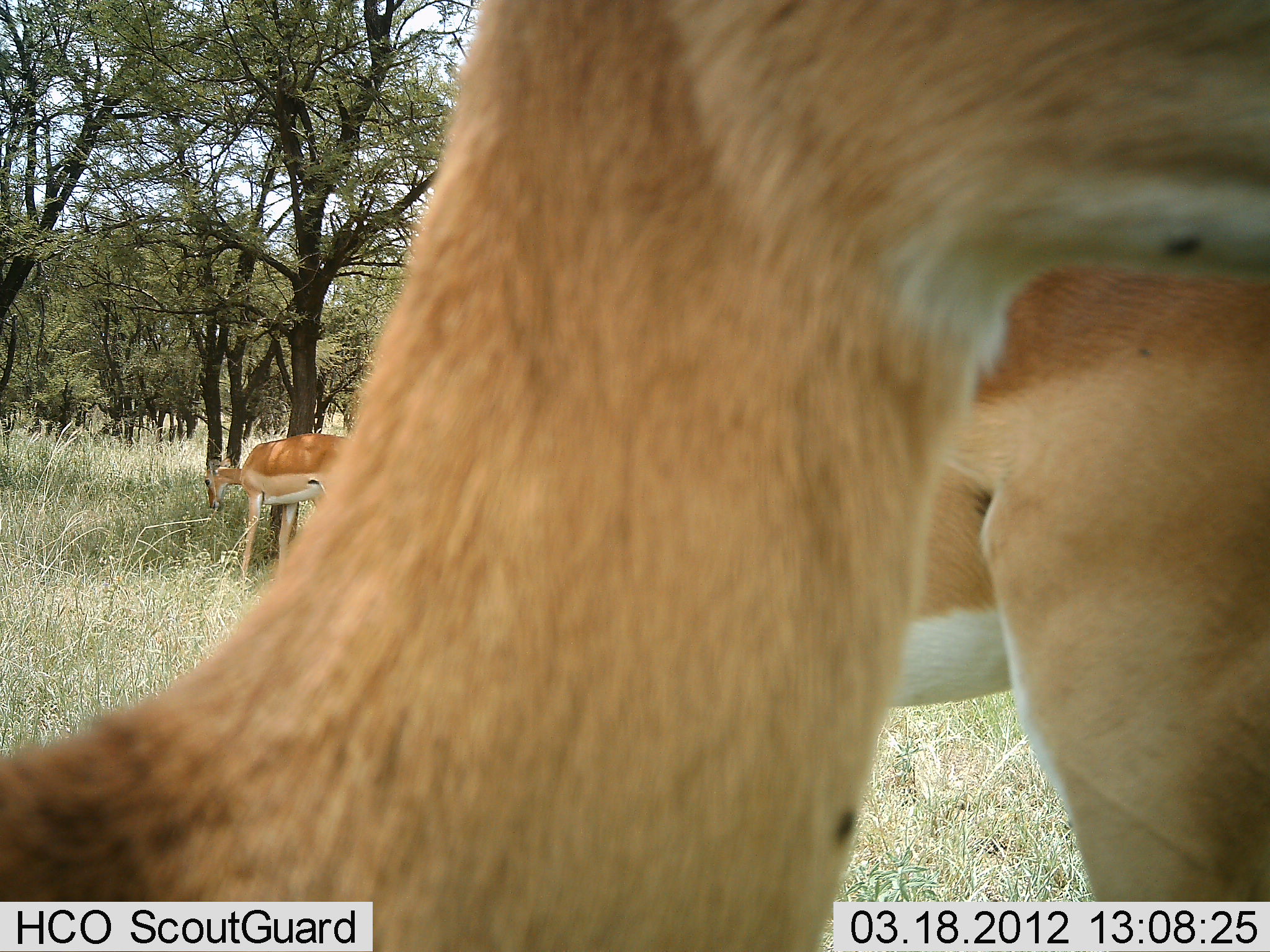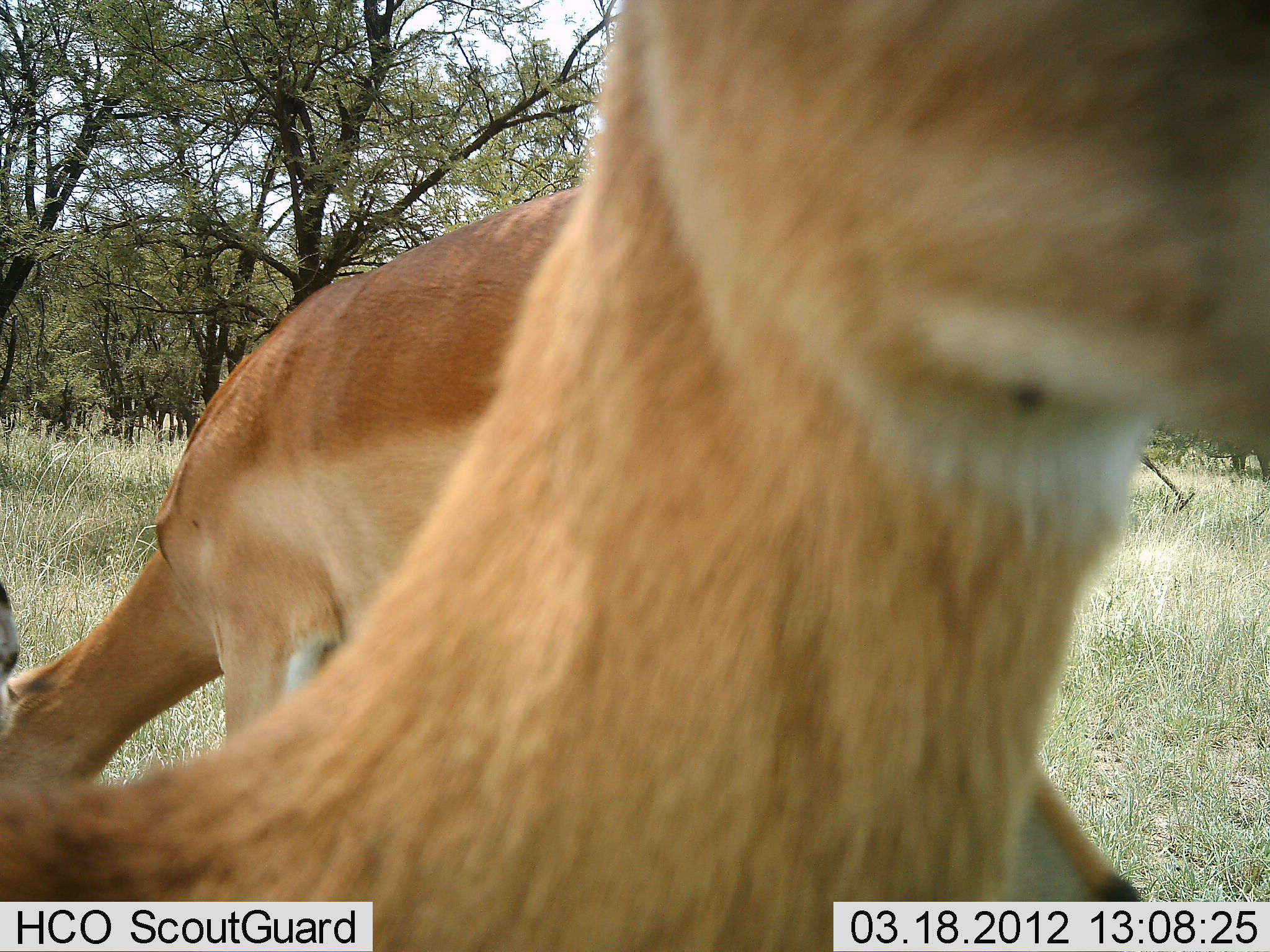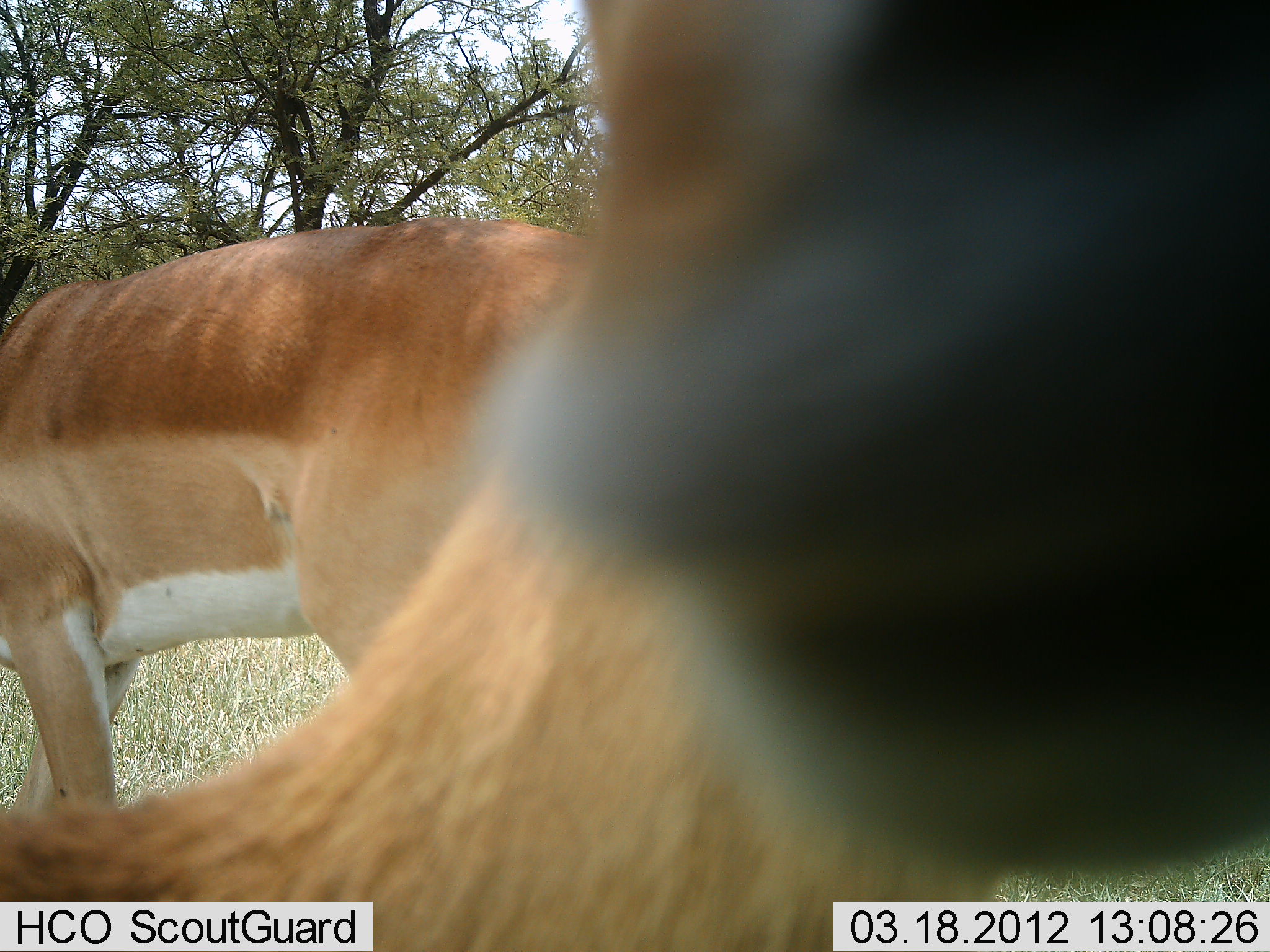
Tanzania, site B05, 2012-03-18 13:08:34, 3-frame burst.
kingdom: Animalia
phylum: Chordata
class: Mammalia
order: Artiodactyla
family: Bovidae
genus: Aepyceros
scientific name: Aepyceros melampus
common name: impala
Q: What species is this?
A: Impala (Aepyceros melampus).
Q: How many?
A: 3.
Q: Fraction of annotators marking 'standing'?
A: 73%.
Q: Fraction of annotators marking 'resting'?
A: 0%.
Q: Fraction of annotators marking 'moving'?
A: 47%.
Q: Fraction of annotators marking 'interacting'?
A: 0%.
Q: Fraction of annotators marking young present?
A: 0%.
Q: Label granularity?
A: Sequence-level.